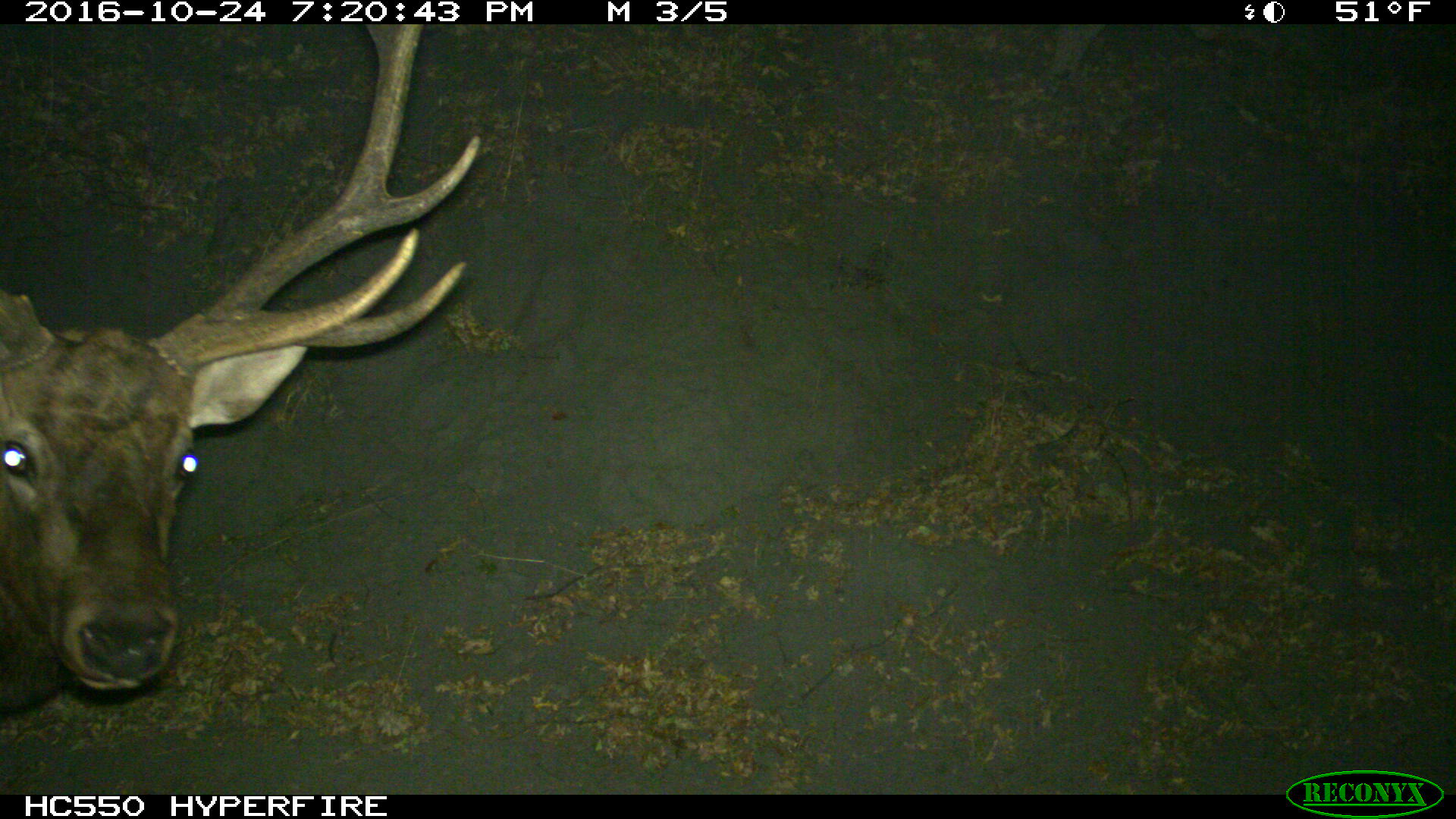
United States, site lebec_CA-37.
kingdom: Animalia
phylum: Chordata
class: Mammalia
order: Artiodactyla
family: Cervidae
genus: Cervus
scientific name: Cervus canadensis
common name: elk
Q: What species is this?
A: Cervus canadensis (elk).